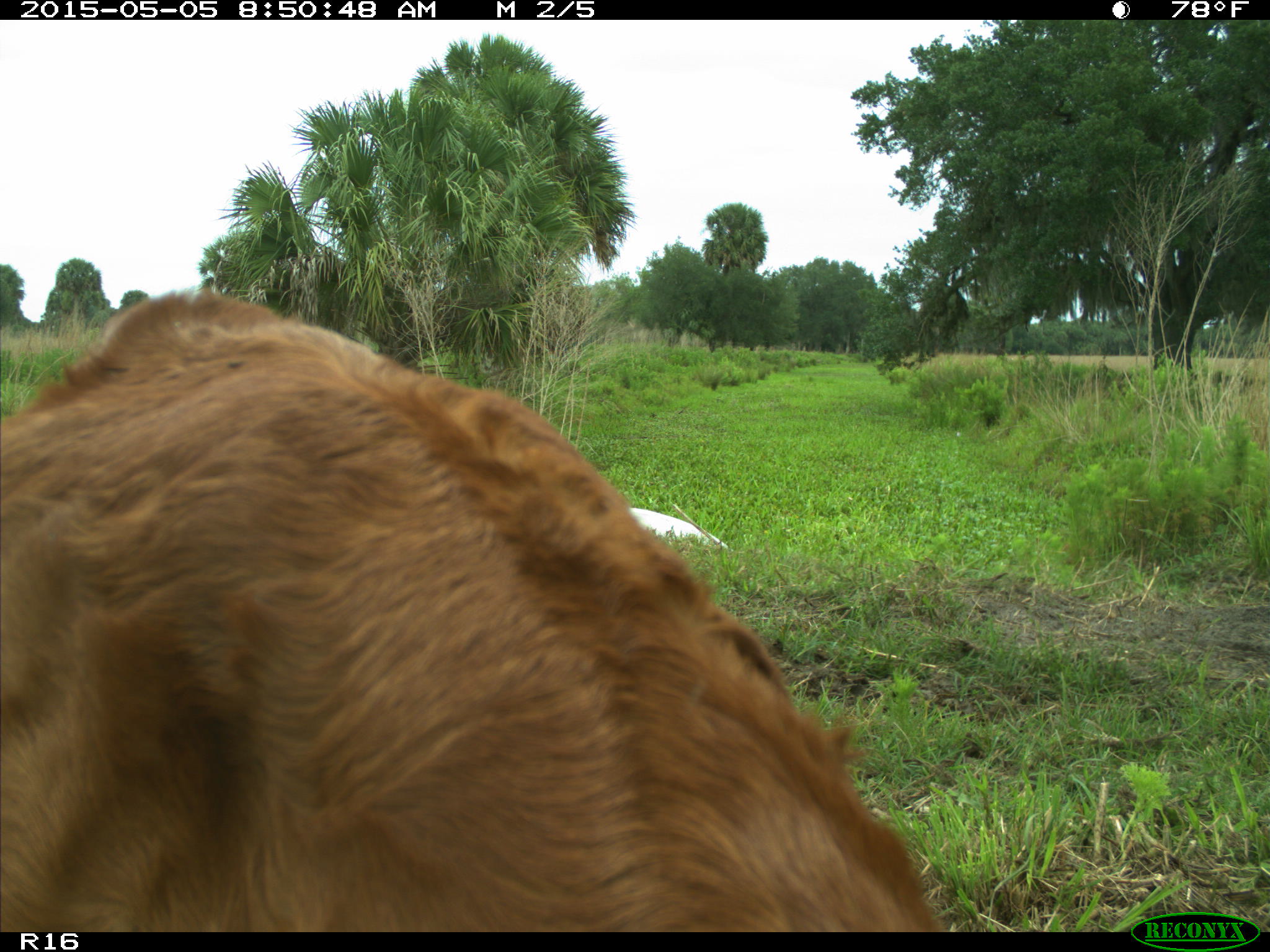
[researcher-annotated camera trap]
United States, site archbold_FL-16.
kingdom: Animalia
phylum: Chordata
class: Mammalia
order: Artiodactyla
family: Bovidae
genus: Bos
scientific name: Bos taurus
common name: domestic cow